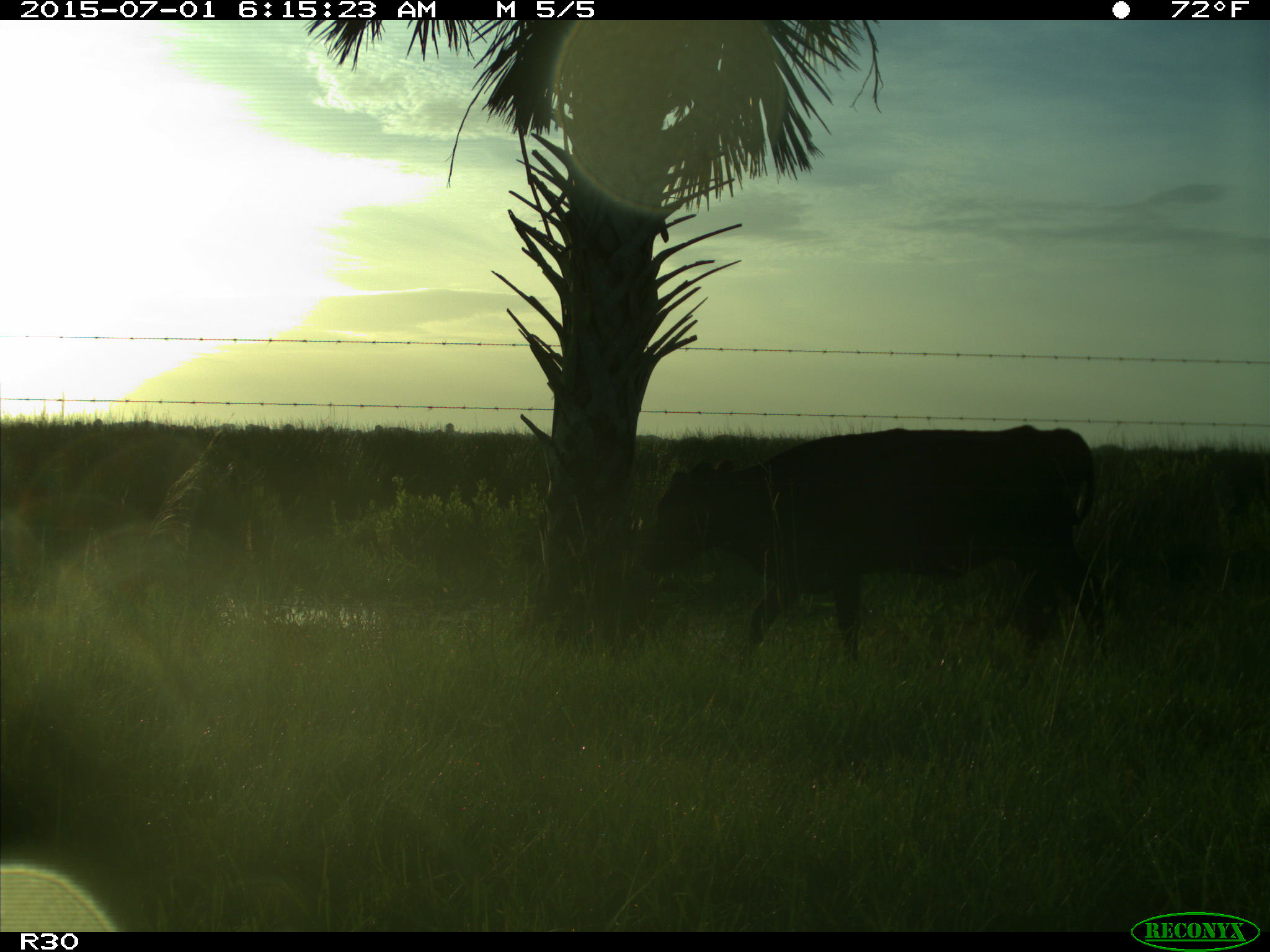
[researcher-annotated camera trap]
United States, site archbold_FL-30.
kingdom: Animalia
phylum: Chordata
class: Mammalia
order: Artiodactyla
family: Bovidae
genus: Bos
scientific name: Bos taurus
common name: domestic cow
Bos taurus (domestic cow).